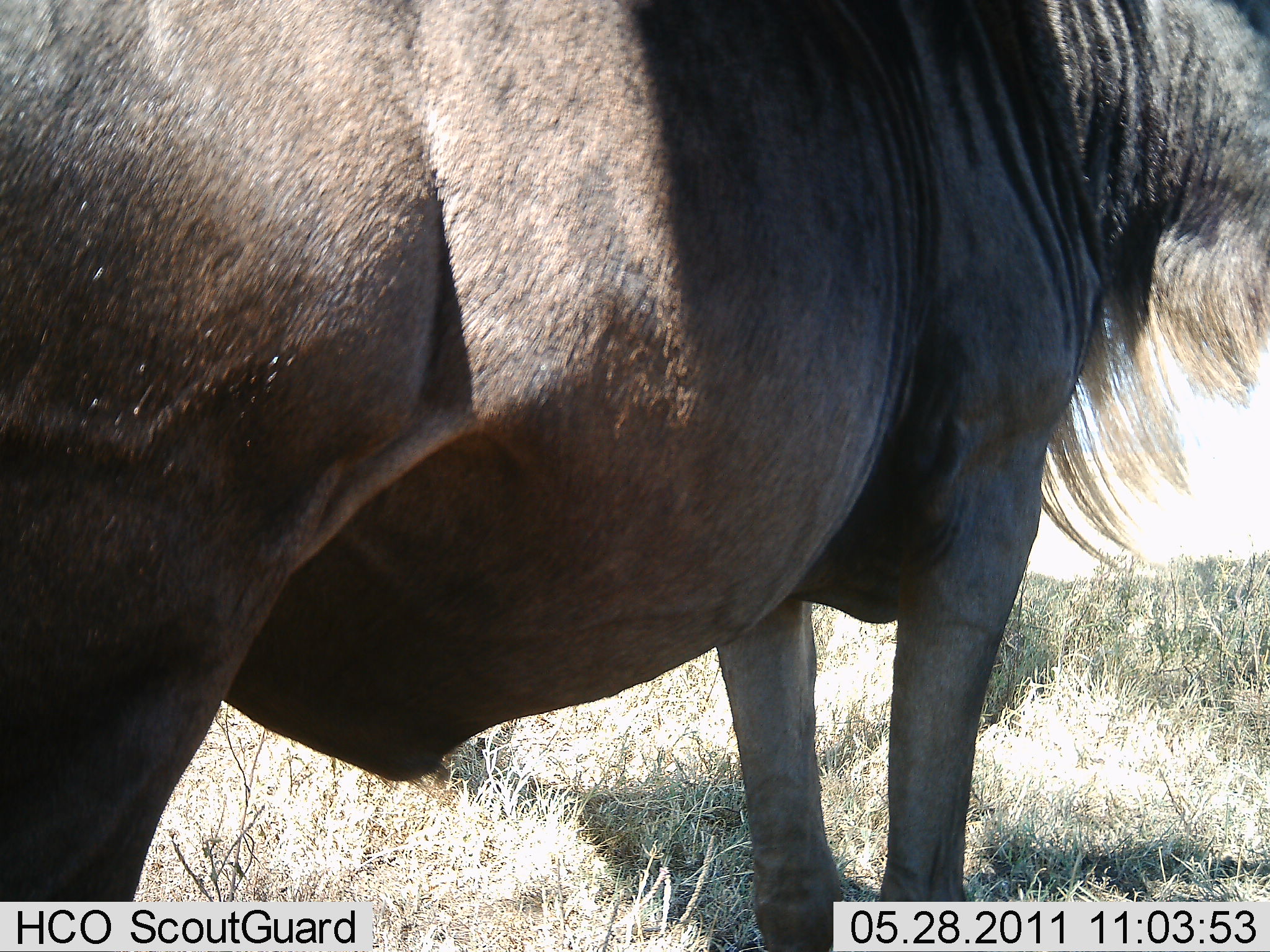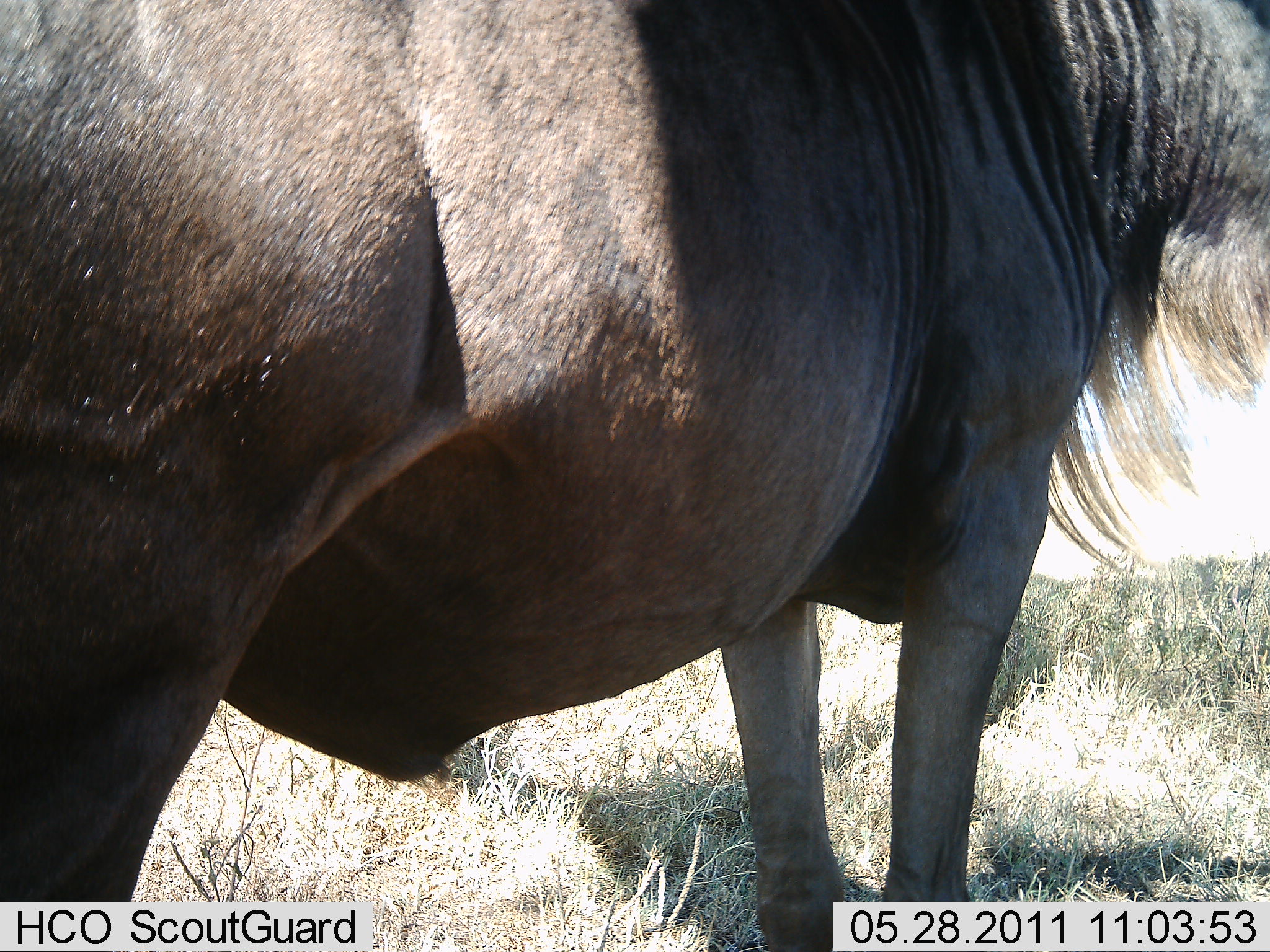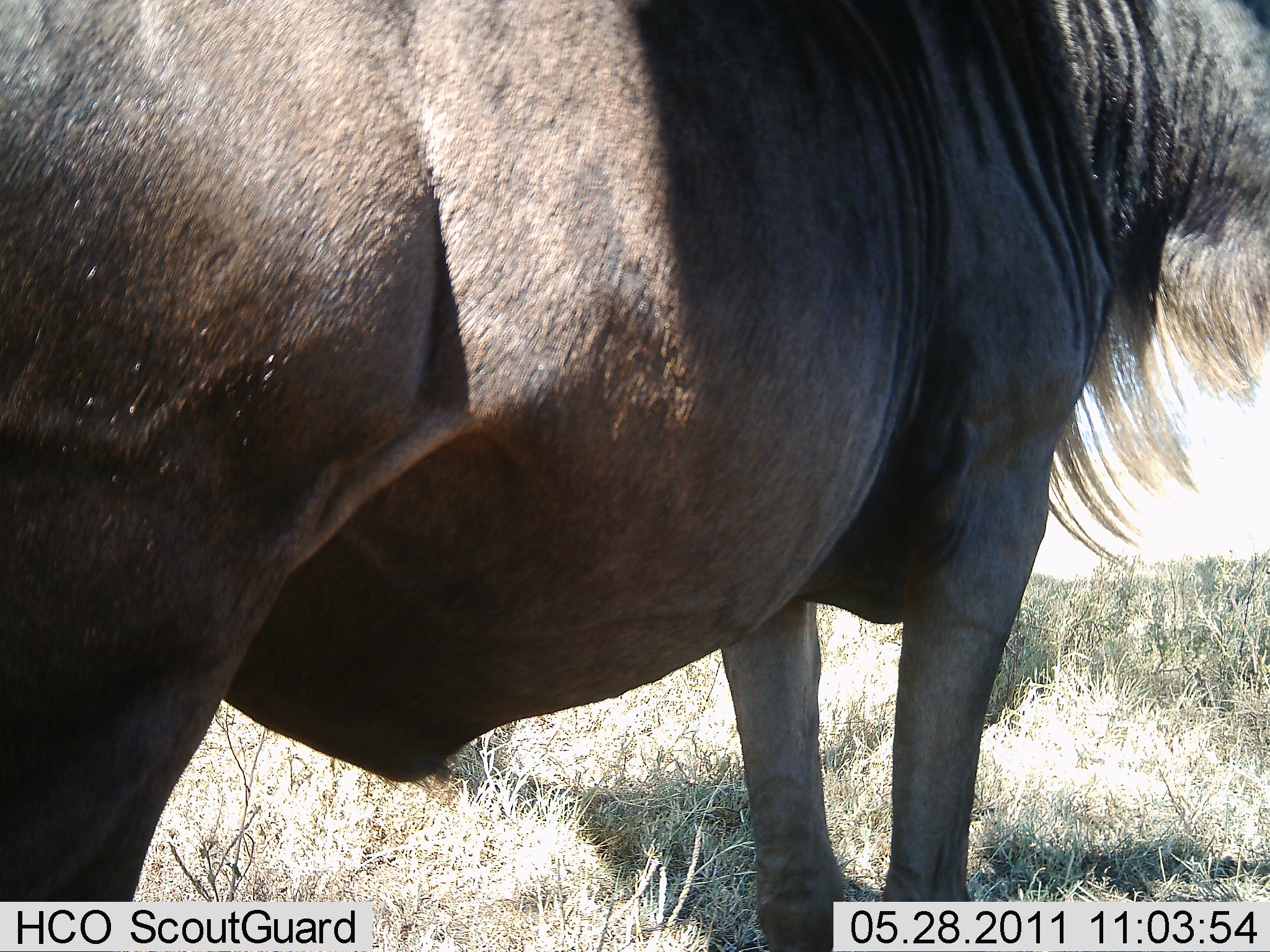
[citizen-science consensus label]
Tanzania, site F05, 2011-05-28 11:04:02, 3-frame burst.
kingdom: Animalia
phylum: Chordata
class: Mammalia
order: Artiodactyla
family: Bovidae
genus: Connochaetes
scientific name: Connochaetes taurinus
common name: blue wildebeest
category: wildebeest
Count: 1.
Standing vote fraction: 100%.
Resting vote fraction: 0%.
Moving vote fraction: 0%.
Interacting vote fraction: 0%.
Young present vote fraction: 0%.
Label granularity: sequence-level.